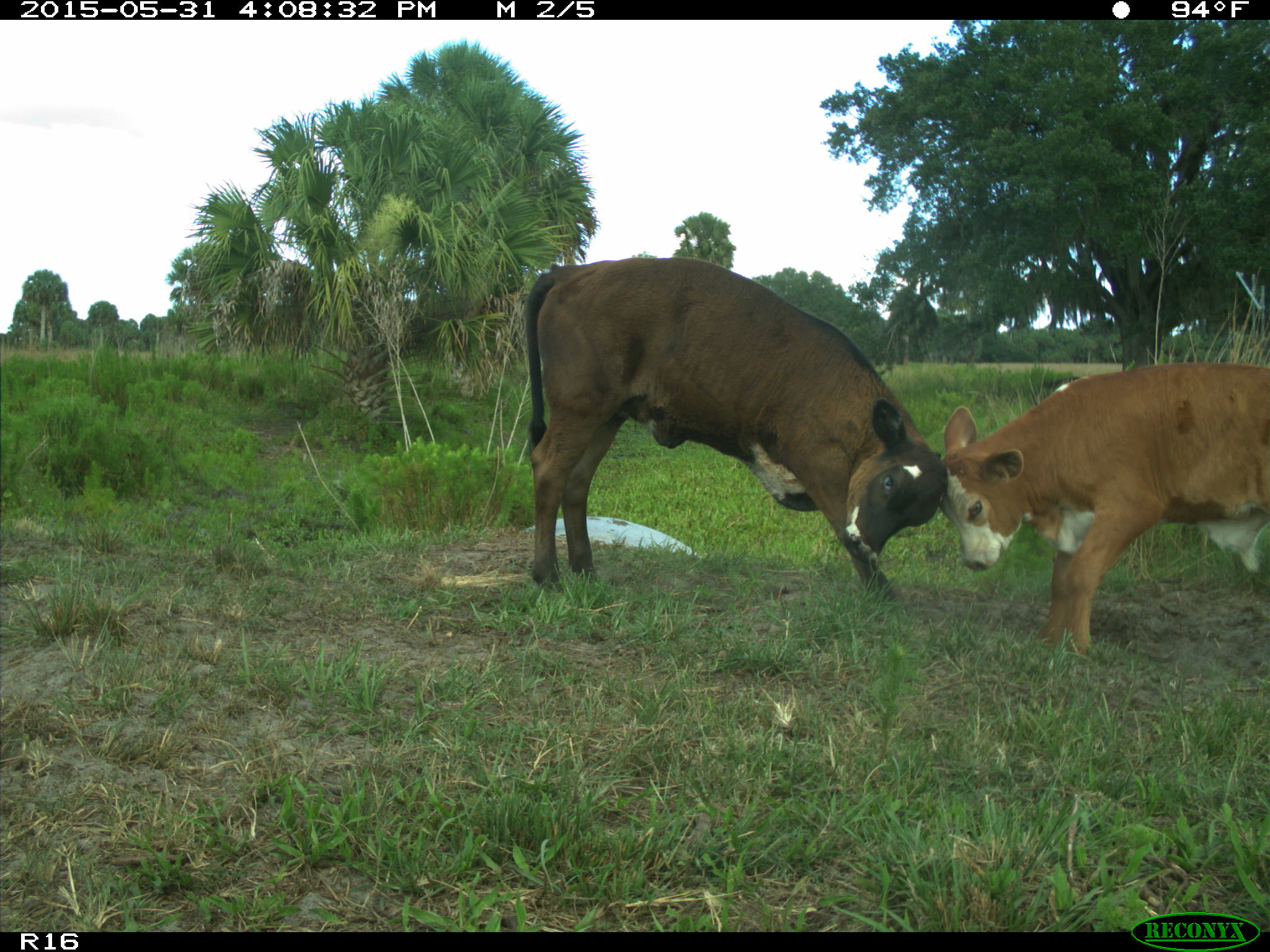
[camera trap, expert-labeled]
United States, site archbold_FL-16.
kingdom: Animalia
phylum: Chordata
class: Mammalia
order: Artiodactyla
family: Bovidae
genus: Bos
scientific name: Bos taurus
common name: domestic cow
Bos taurus (domestic cow).